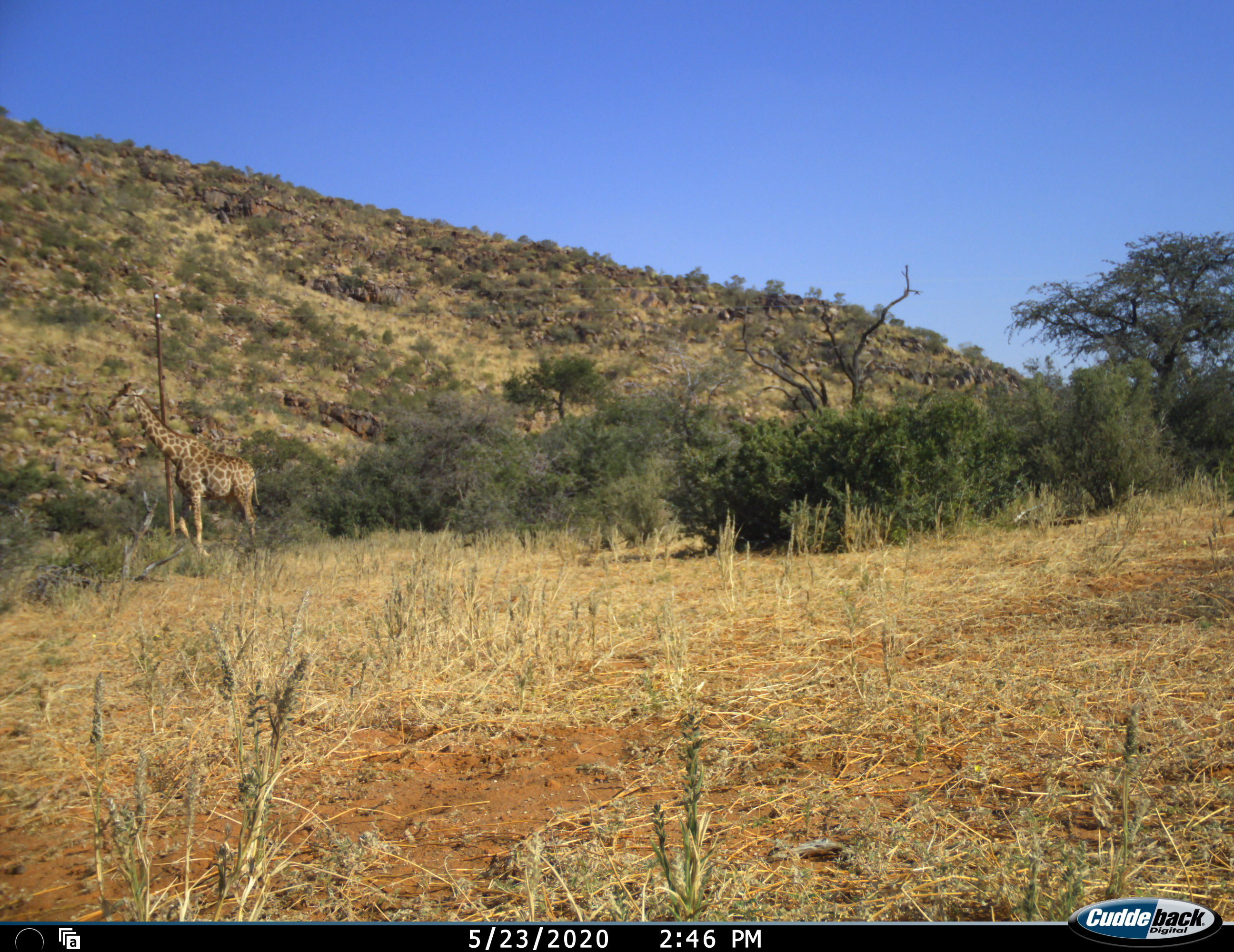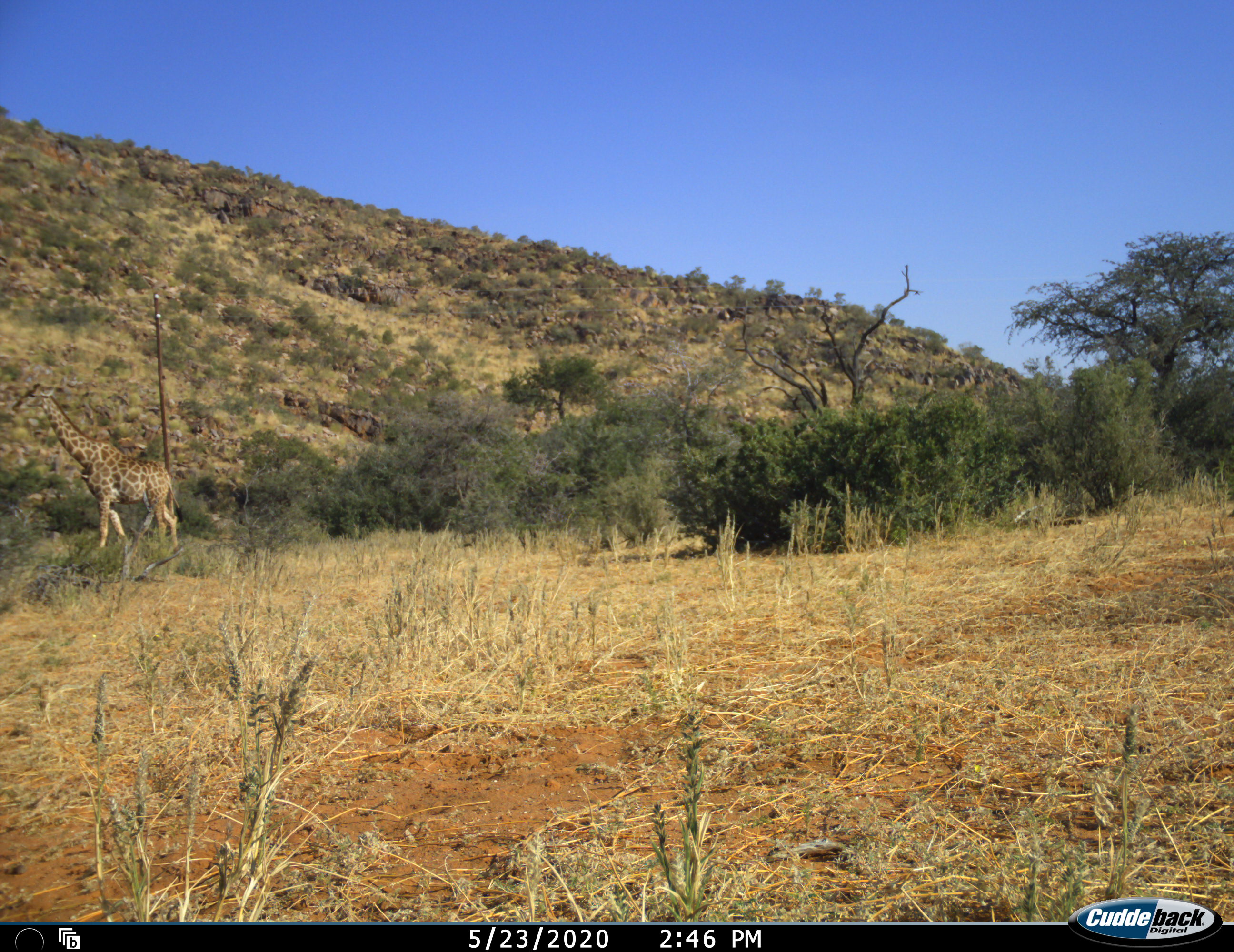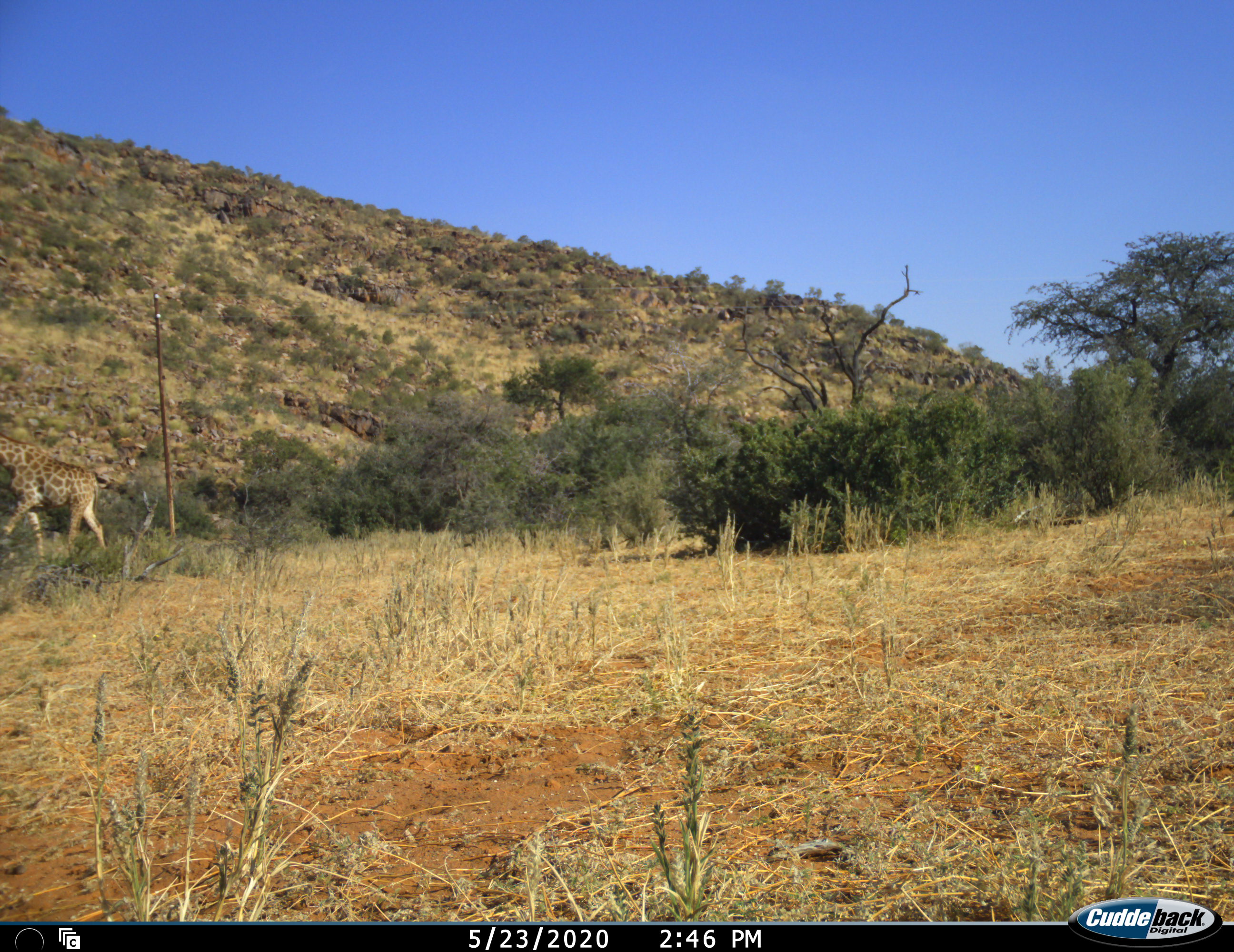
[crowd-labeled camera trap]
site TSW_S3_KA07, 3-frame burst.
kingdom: Animalia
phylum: Chordata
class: Mammalia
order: Artiodactyla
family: Giraffidae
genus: Giraffa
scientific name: Giraffa camelopardalis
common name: giraffe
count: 1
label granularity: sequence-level